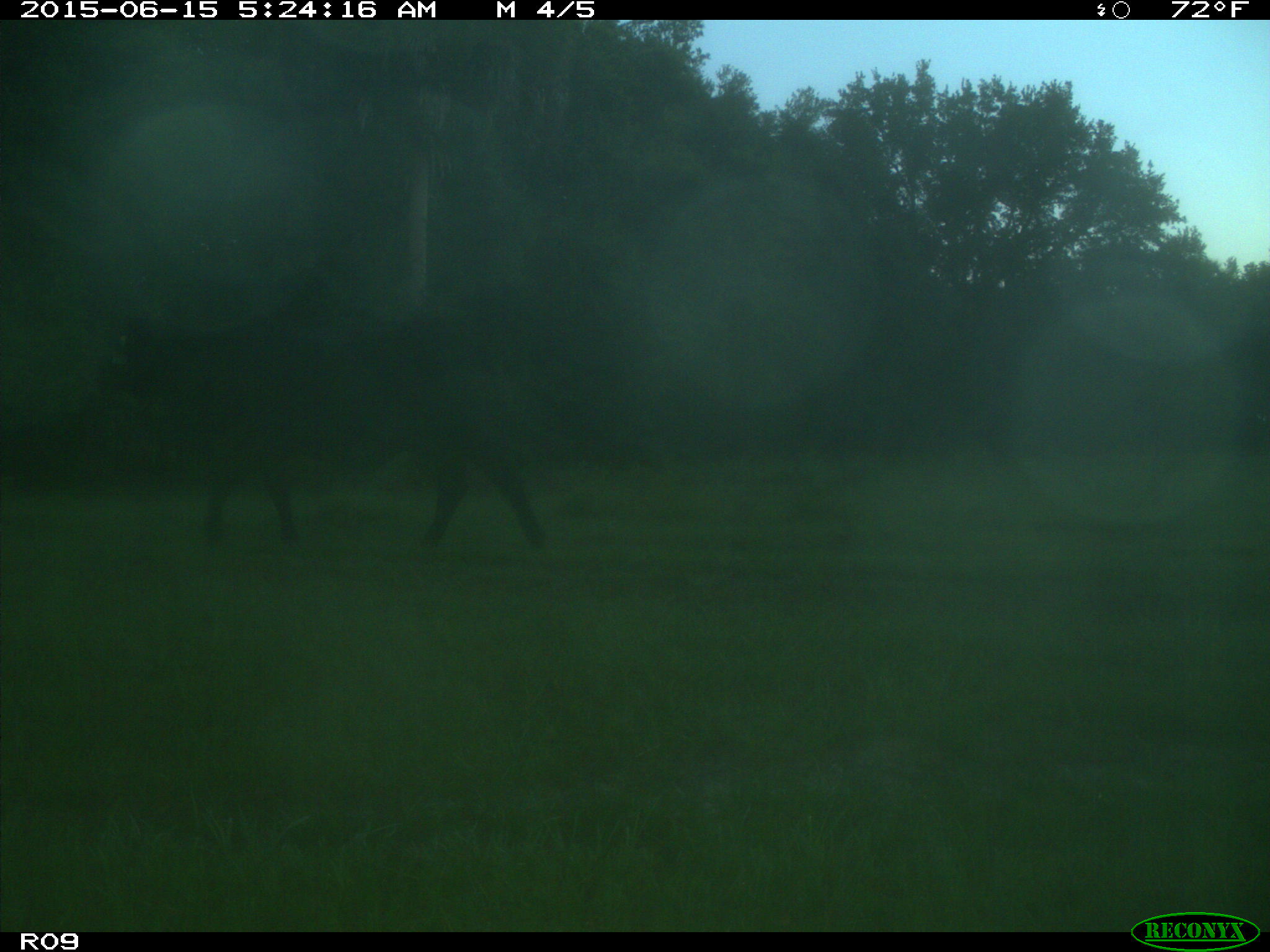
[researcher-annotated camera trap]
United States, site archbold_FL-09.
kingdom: Animalia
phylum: Chordata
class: Mammalia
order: Artiodactyla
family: Bovidae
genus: Bos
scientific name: Bos taurus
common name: domestic cow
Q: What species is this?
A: Bos taurus (domestic cow).